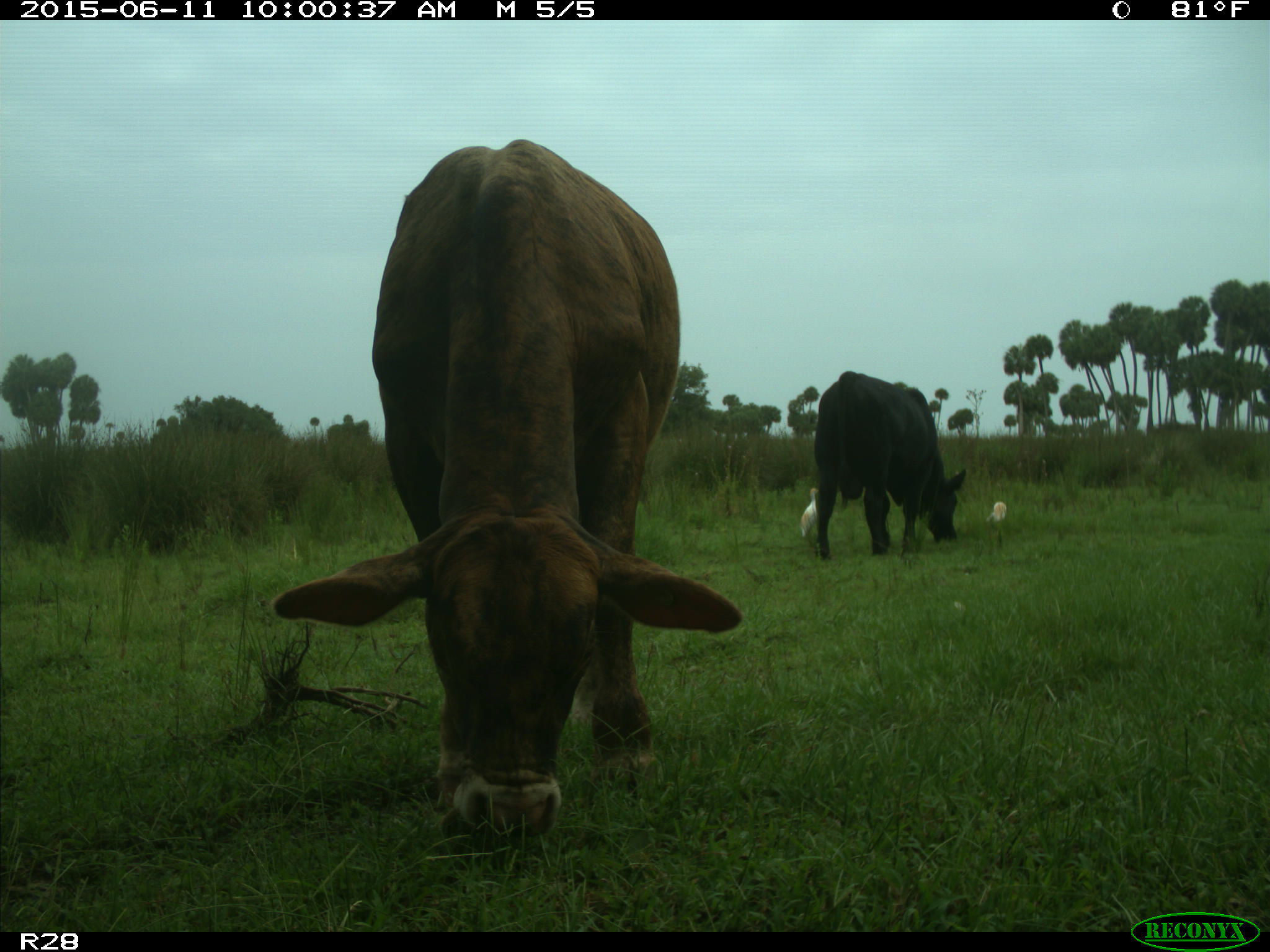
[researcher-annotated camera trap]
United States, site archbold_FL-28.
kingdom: Animalia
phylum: Chordata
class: Mammalia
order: Artiodactyla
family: Bovidae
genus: Bos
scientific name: Bos taurus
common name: domestic cow